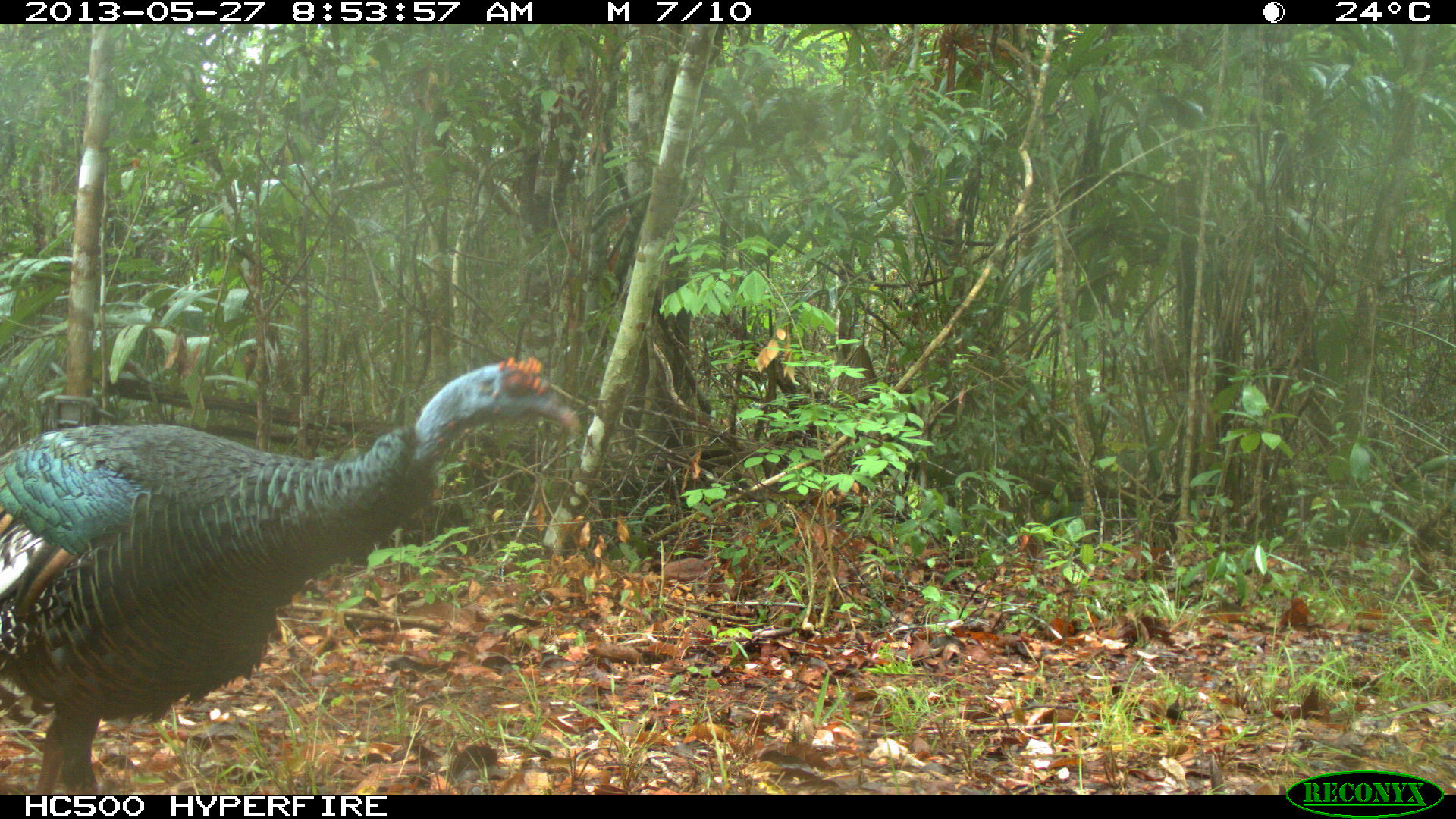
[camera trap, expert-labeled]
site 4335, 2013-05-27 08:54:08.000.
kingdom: Animalia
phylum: Chordata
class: Aves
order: Galliformes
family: Phasianidae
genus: Meleagris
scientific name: Meleagris ocellata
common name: ocellated turkey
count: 2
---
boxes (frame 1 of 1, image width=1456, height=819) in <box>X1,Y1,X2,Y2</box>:
meleagris ocellata: <box>0,352,579,793</box>